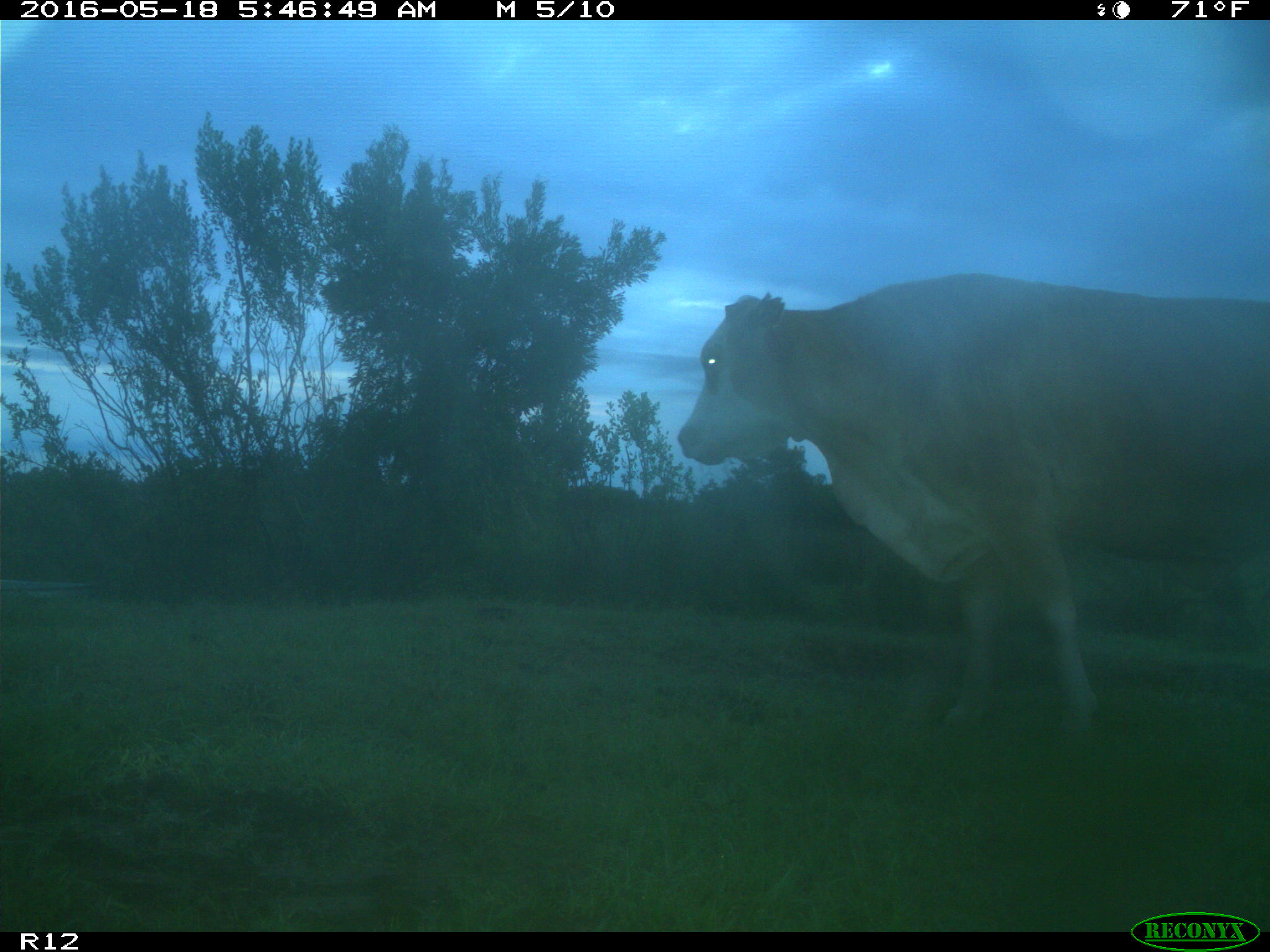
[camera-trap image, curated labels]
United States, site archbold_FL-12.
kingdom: Animalia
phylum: Chordata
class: Mammalia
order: Artiodactyla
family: Bovidae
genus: Bos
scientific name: Bos taurus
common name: domestic cow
Bos taurus (domestic cow).